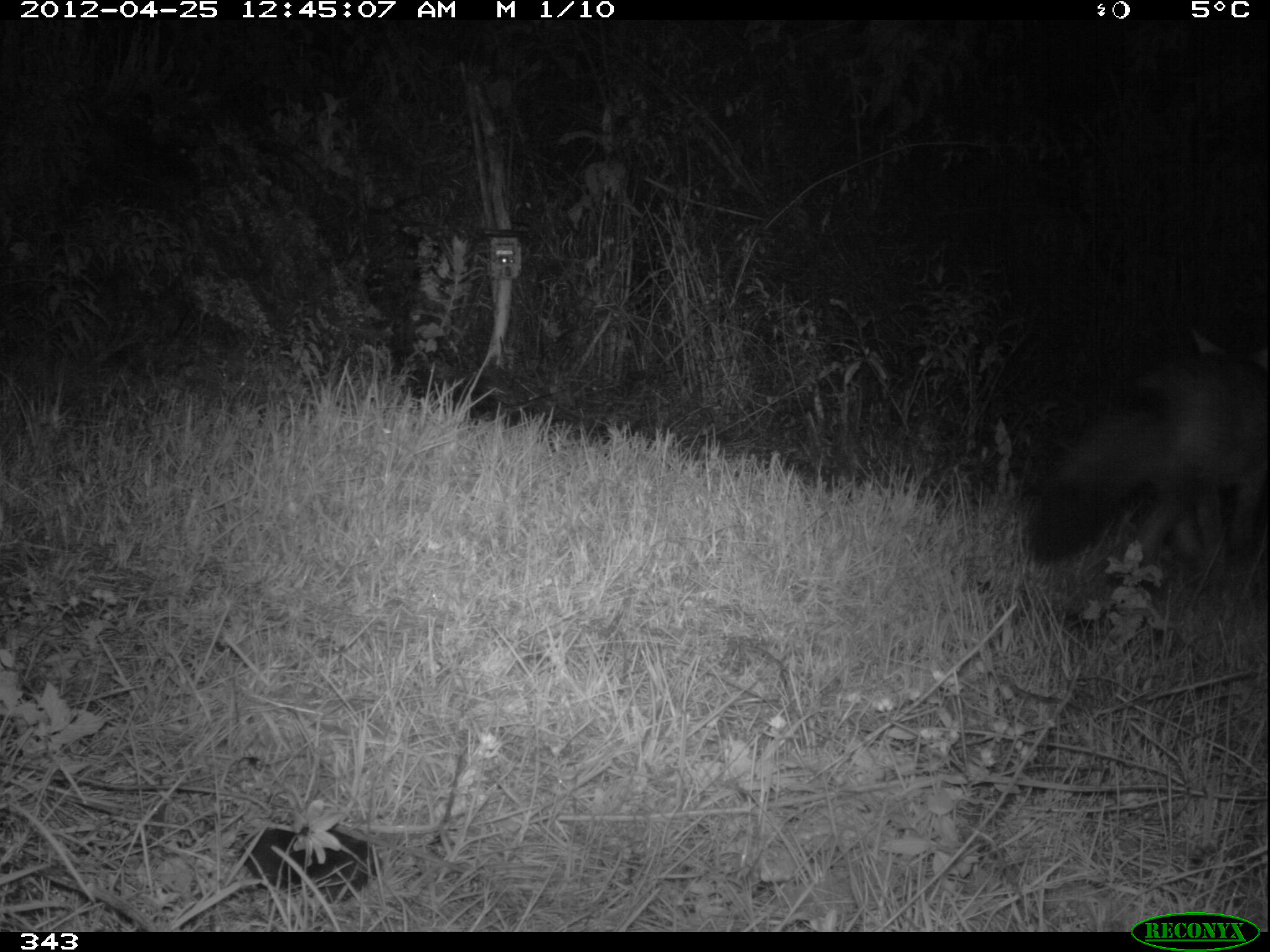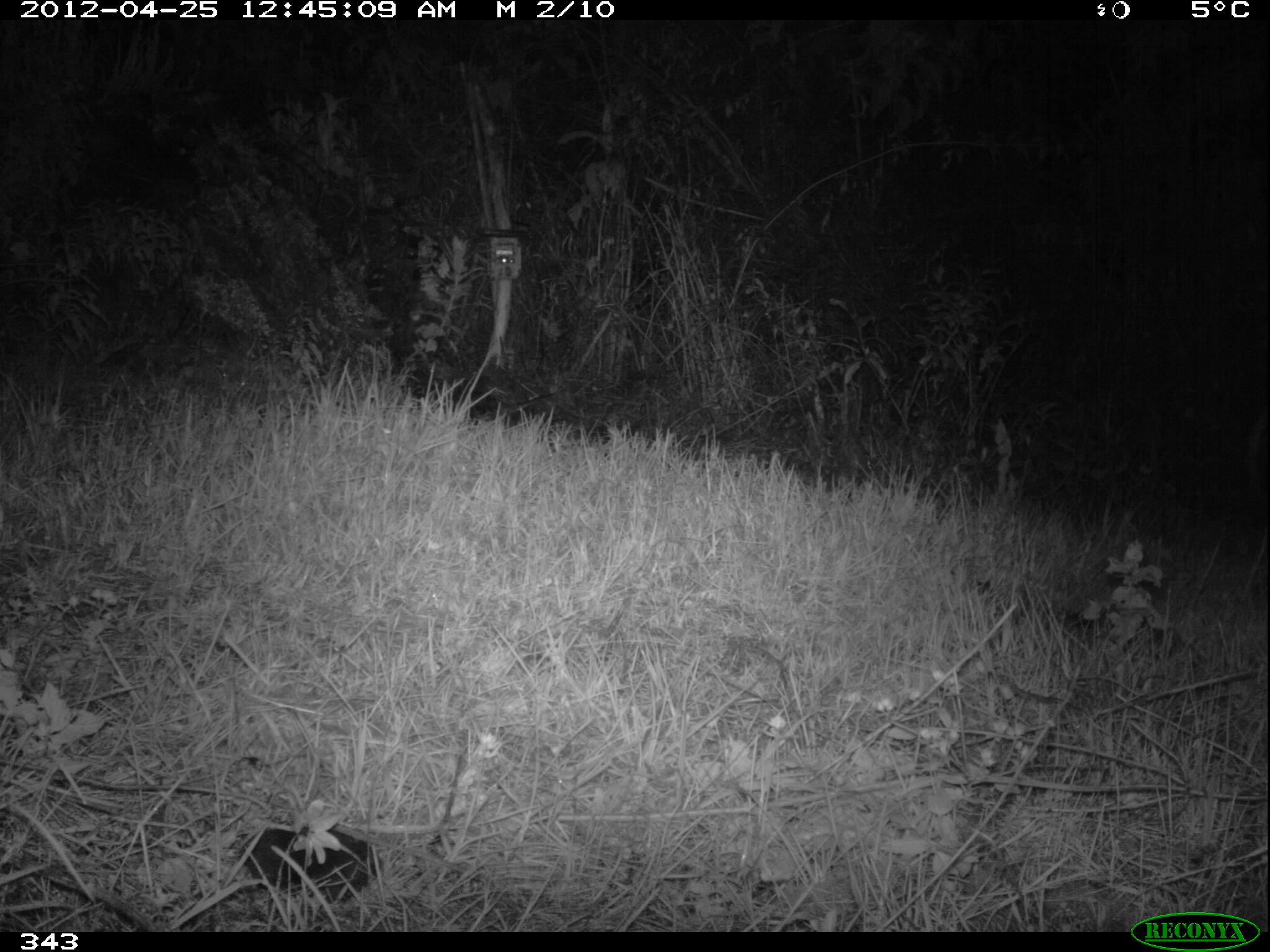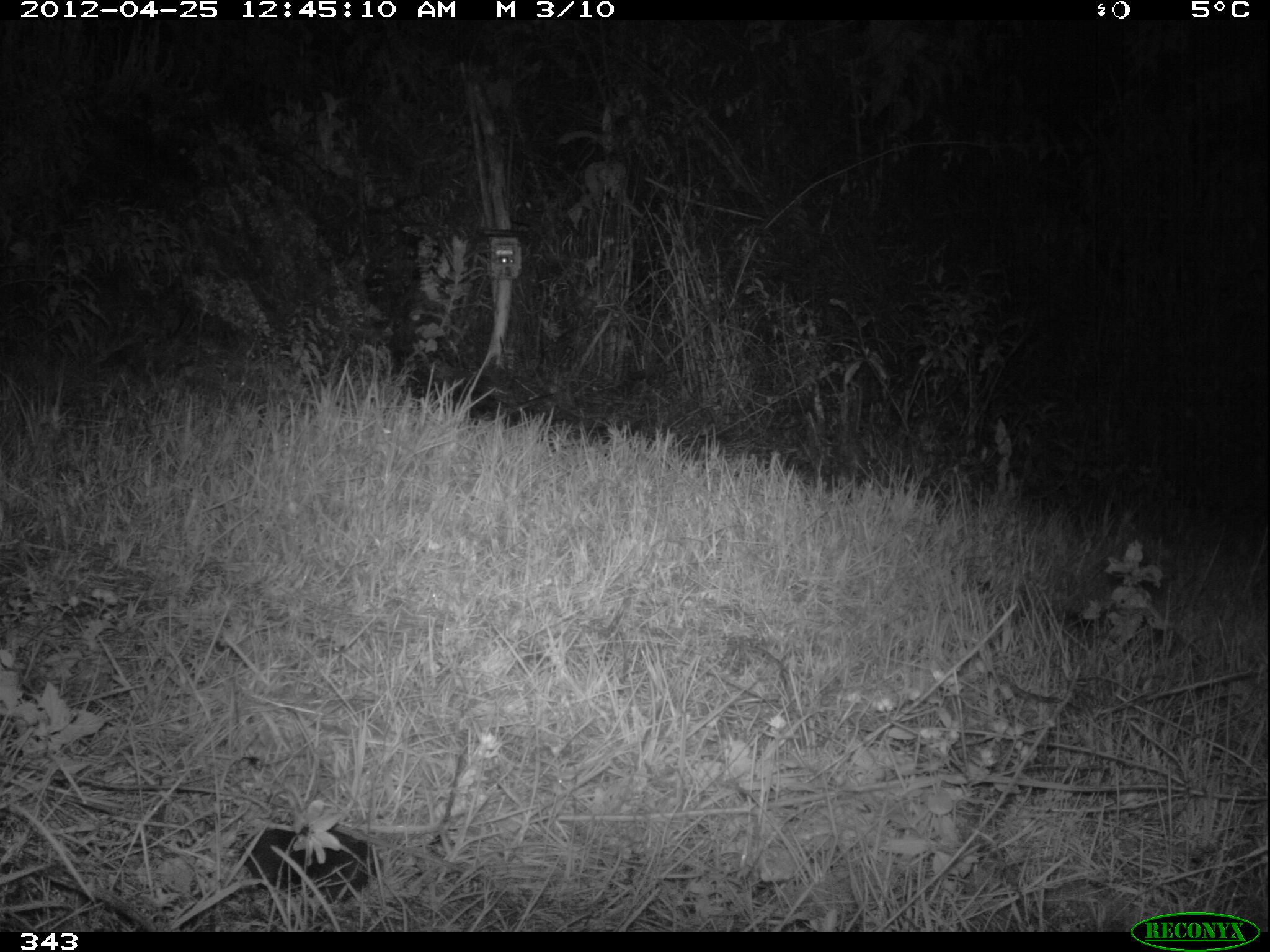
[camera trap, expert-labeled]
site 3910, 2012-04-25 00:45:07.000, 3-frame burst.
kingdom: Animalia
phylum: Chordata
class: Mammalia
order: Carnivora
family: Canidae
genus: Lycalopex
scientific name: Lycalopex culpaeus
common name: culpeo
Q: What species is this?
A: Lycalopex culpaeus (culpeo).